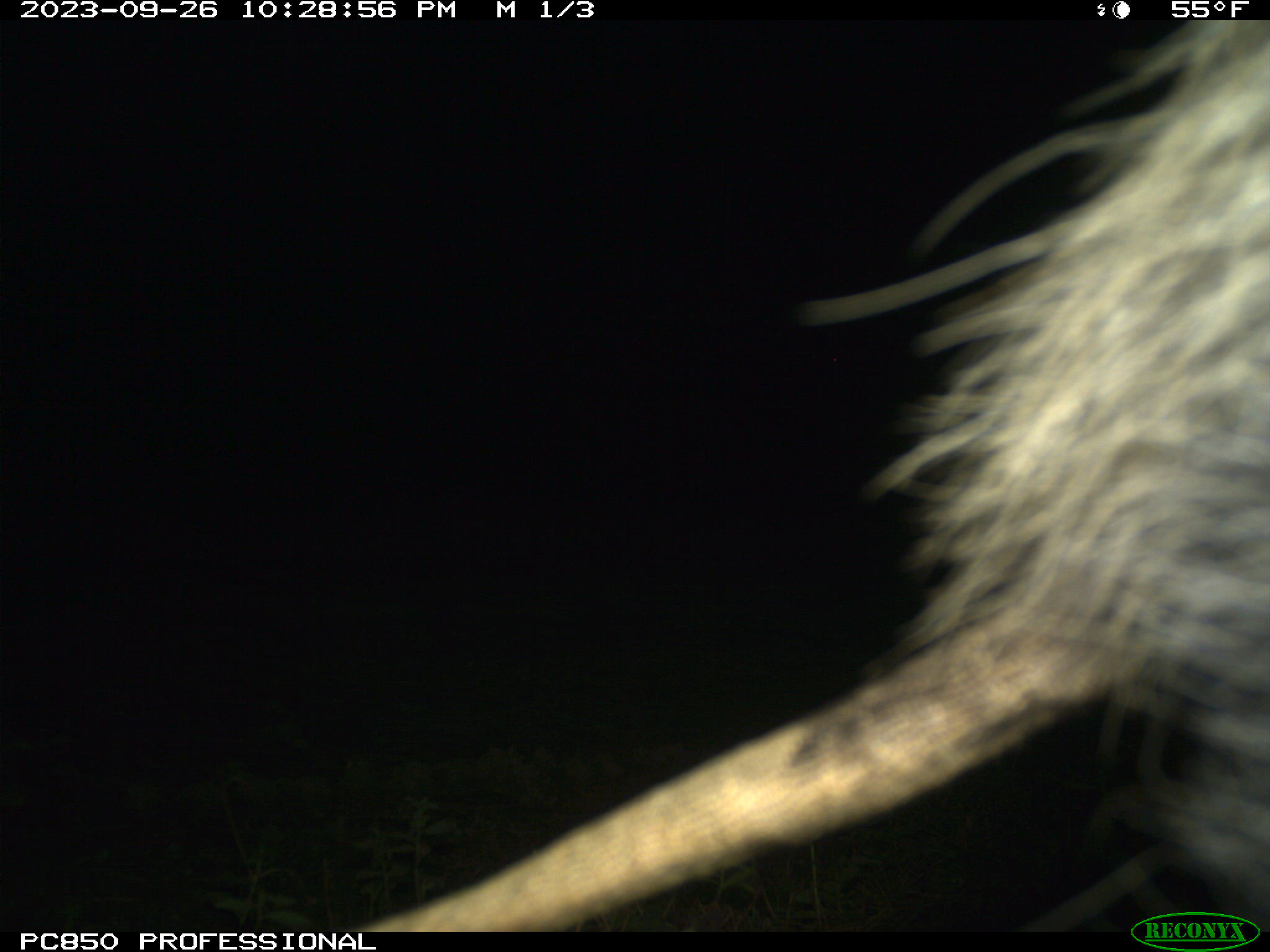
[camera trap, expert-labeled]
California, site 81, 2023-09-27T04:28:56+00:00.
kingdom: Animalia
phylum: Chordata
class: Mammalia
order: Didelphimorphia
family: Didelphidae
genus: Didelphis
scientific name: Didelphis virginiana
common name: virginia opossum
Virginia opossum (Didelphis virginiana).